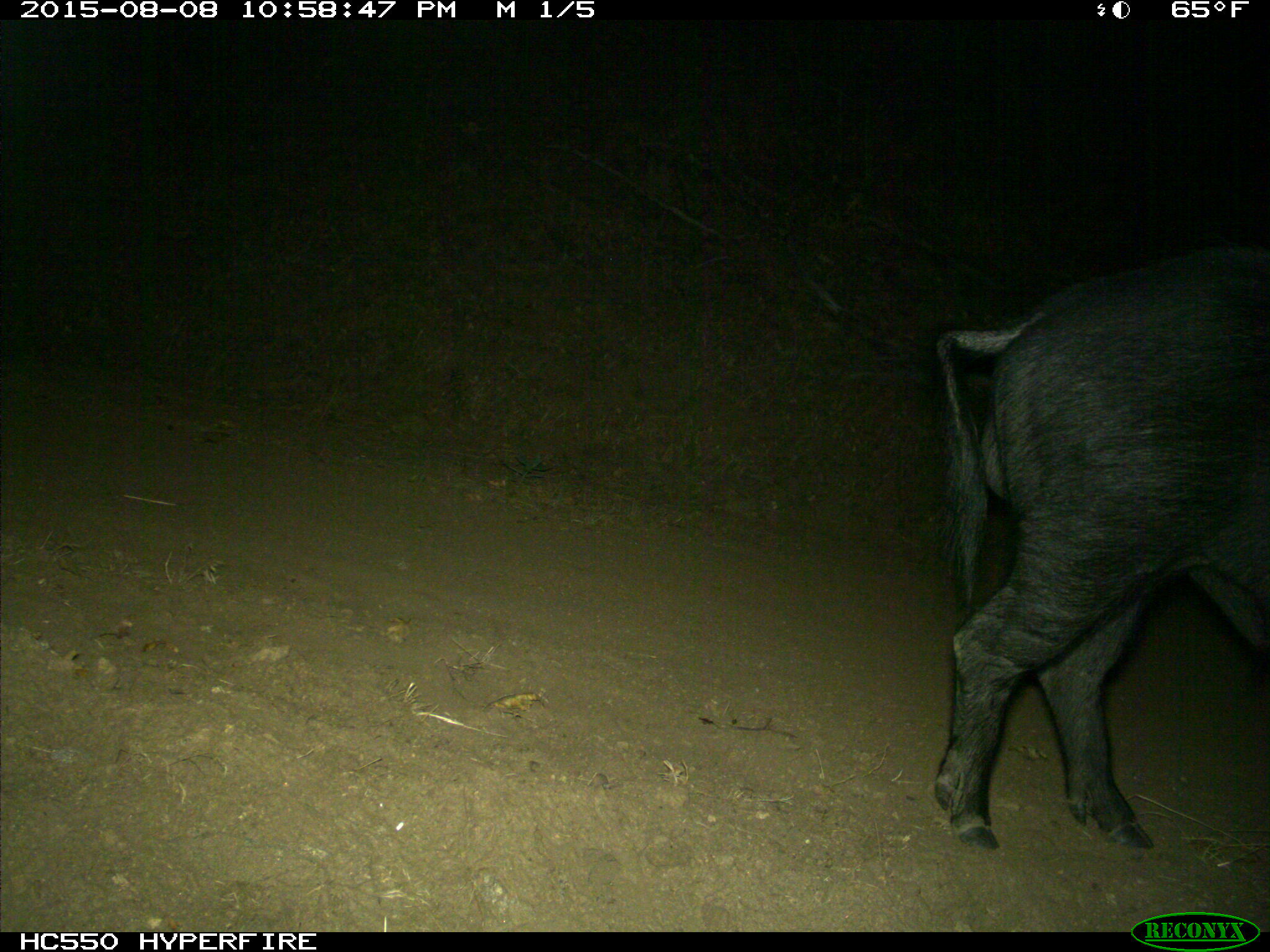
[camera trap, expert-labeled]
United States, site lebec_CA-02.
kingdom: Animalia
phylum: Chordata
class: Mammalia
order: Artiodactyla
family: Suidae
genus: Sus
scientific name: Sus scrofa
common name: wild boar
Sus scrofa (wild boar).